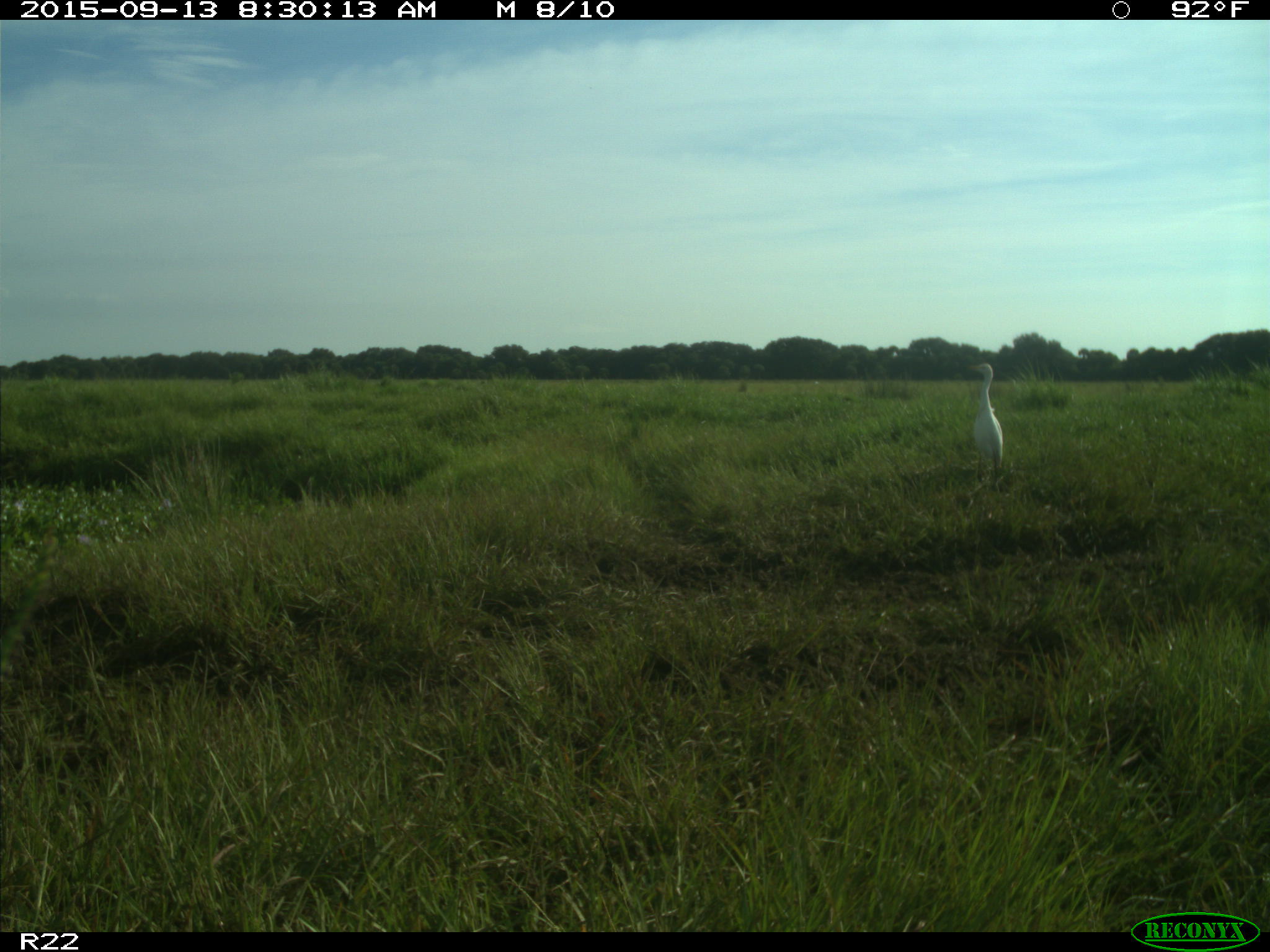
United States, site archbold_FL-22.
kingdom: Animalia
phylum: Chordata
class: Aves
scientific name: Aves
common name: birds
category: unidentified bird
Unidentified bird (birds) (Aves).